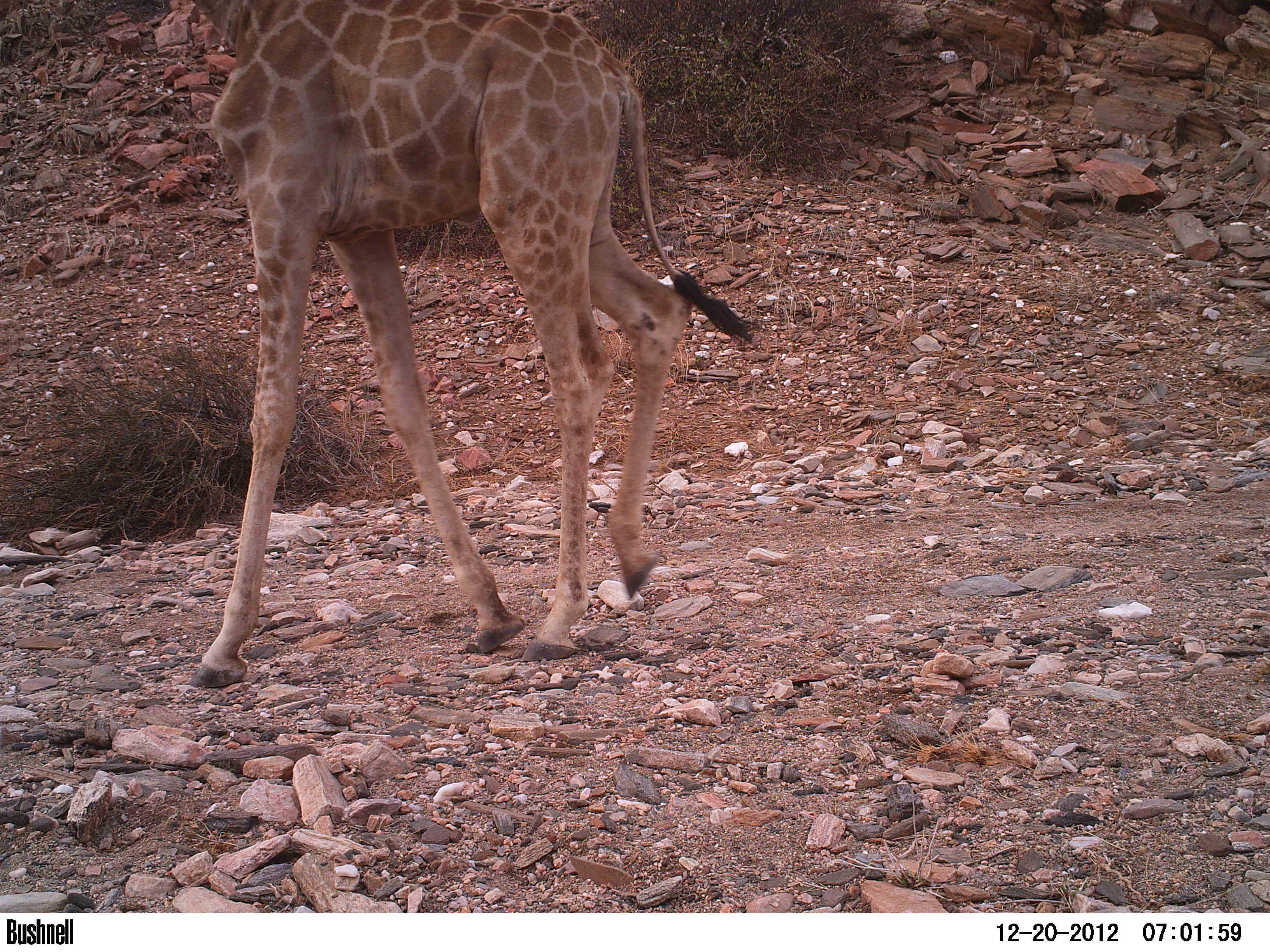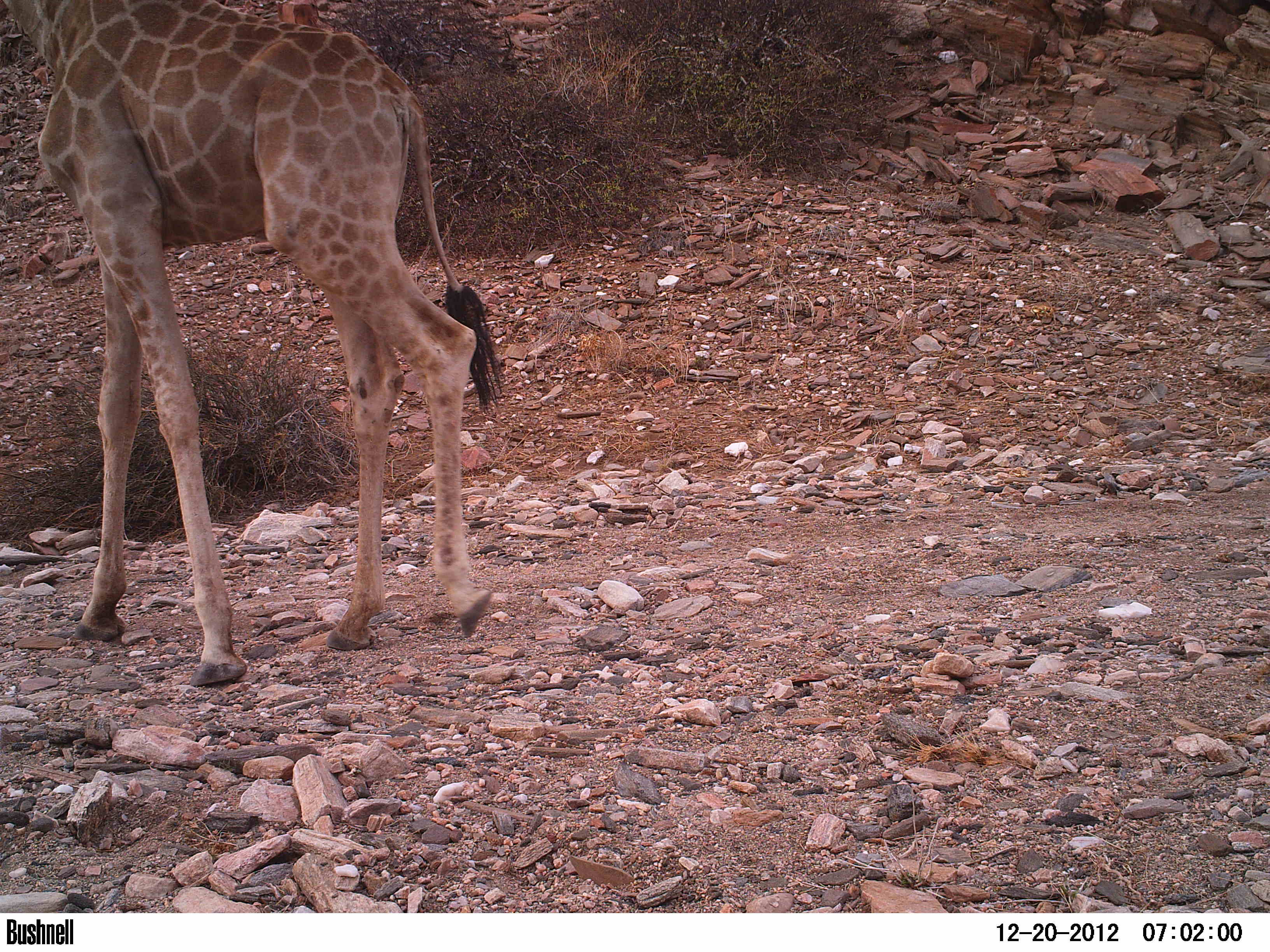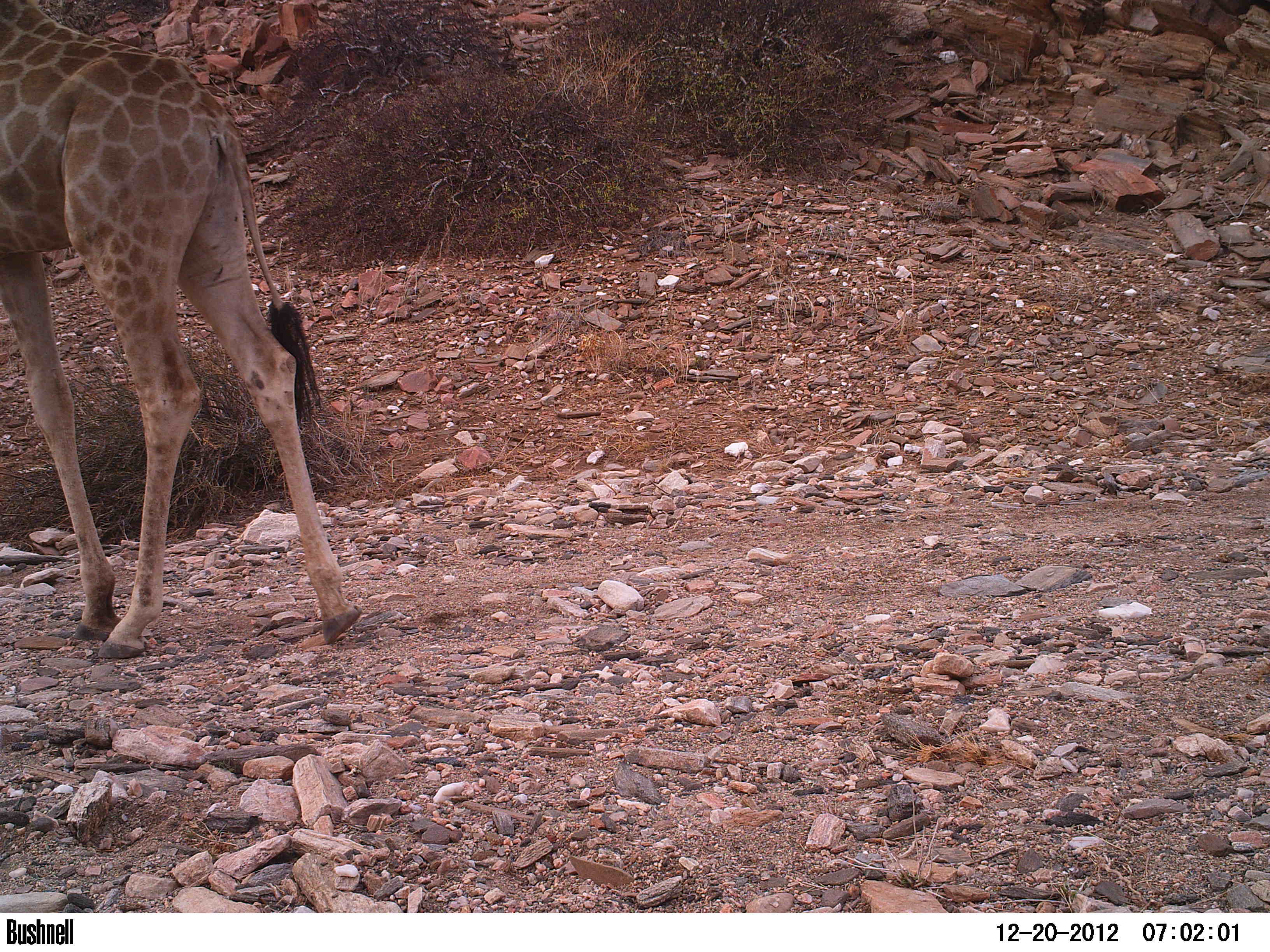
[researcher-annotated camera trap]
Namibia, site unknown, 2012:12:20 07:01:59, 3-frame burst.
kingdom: Animalia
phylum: Chordata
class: Mammalia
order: Artiodactyla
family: Giraffidae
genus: Giraffa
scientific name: Giraffa camelopardalis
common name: giraffe